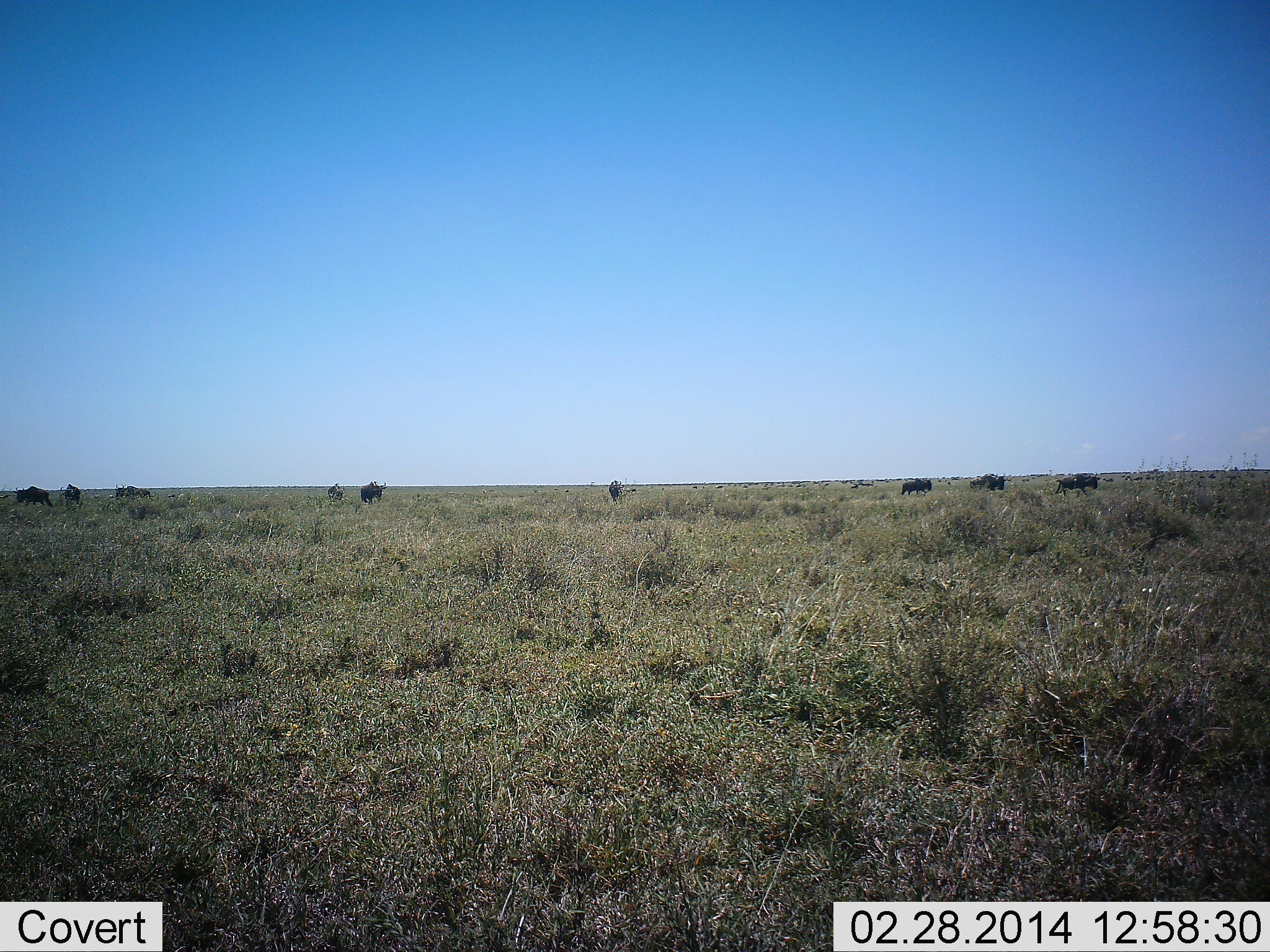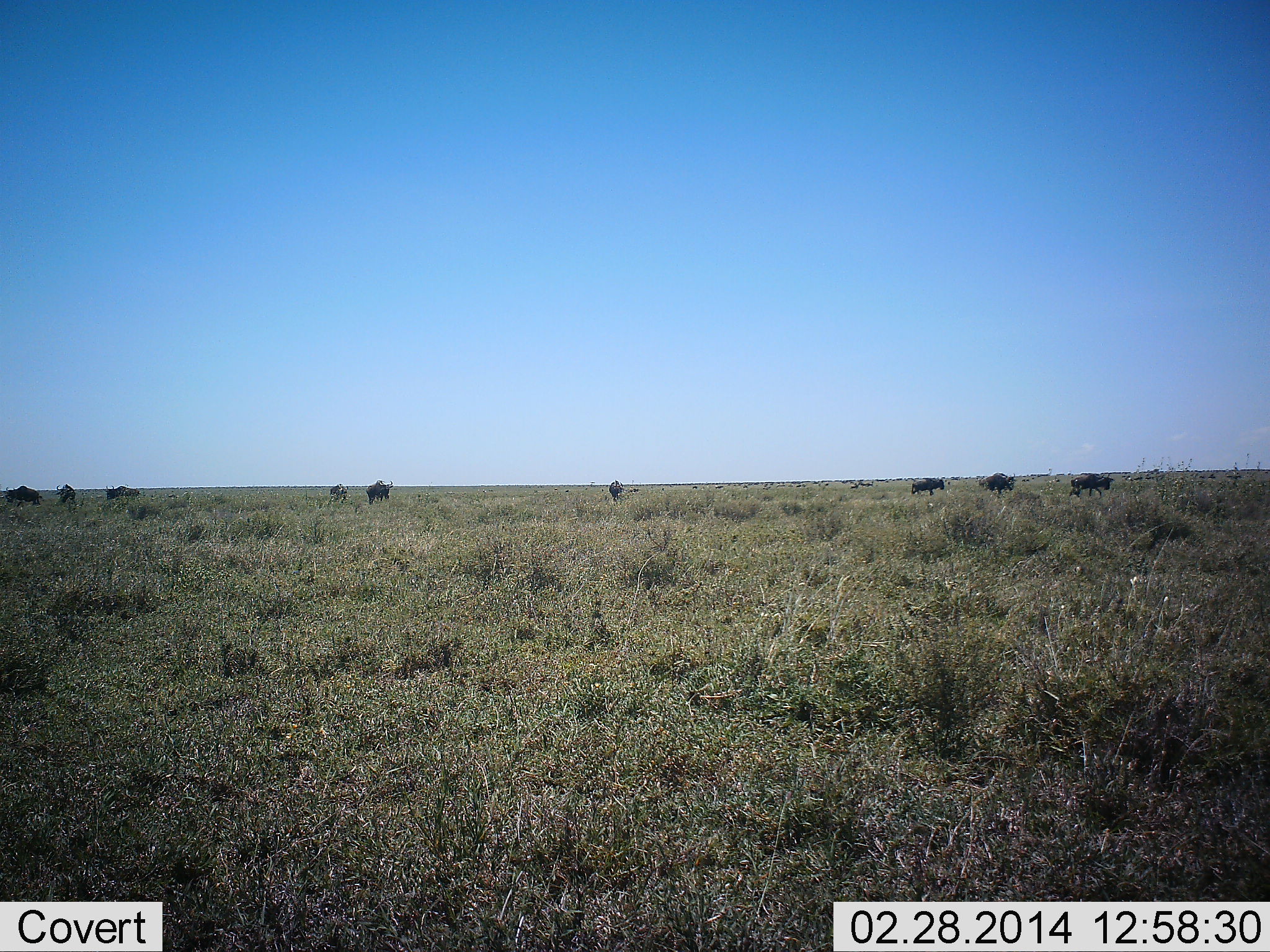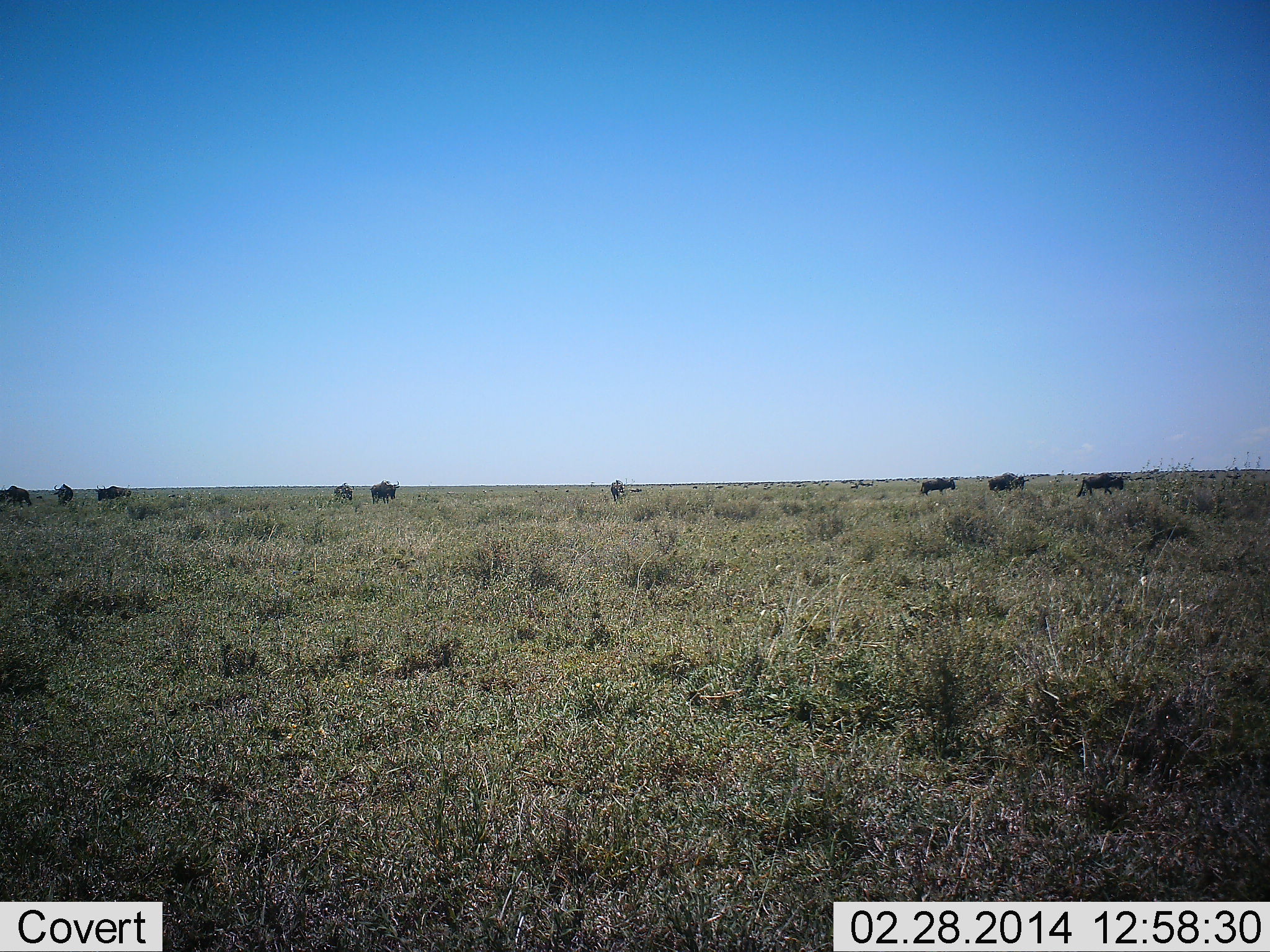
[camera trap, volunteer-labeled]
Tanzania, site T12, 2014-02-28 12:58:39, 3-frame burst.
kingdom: Animalia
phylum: Chordata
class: Mammalia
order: Artiodactyla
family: Bovidae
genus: Connochaetes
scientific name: Connochaetes taurinus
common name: blue wildebeest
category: wildebeest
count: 9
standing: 50%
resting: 0%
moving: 80%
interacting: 0%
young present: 0%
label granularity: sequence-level